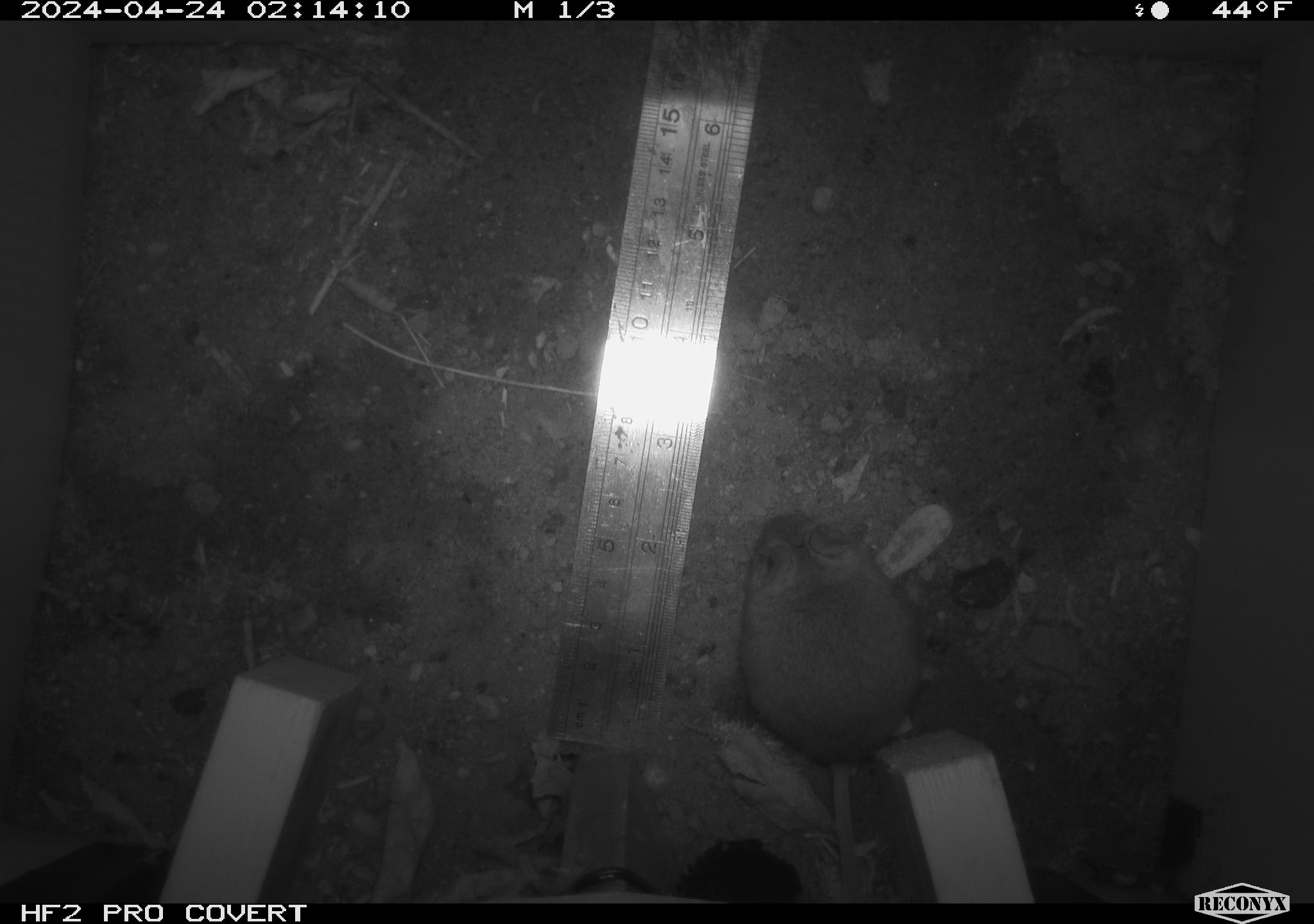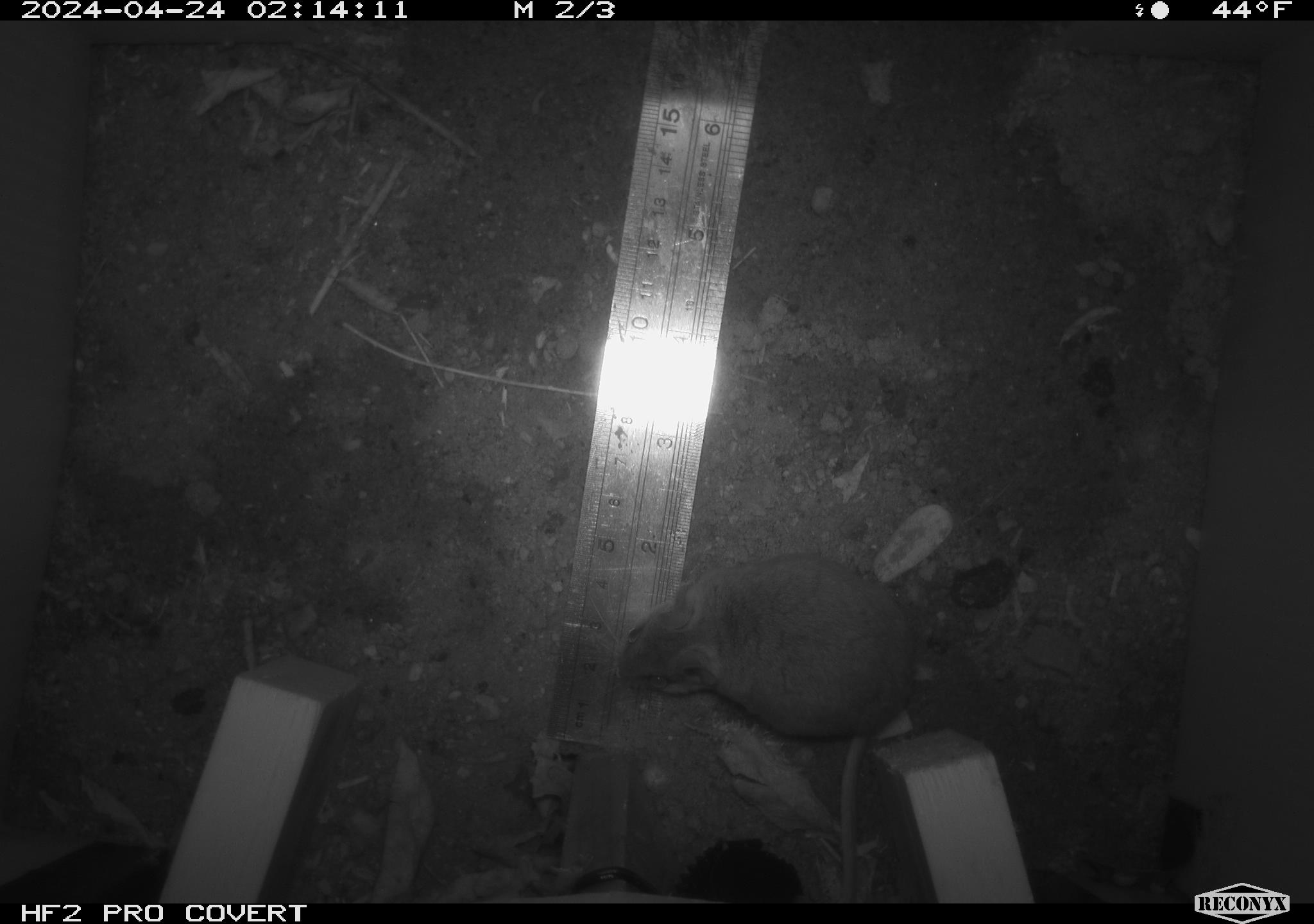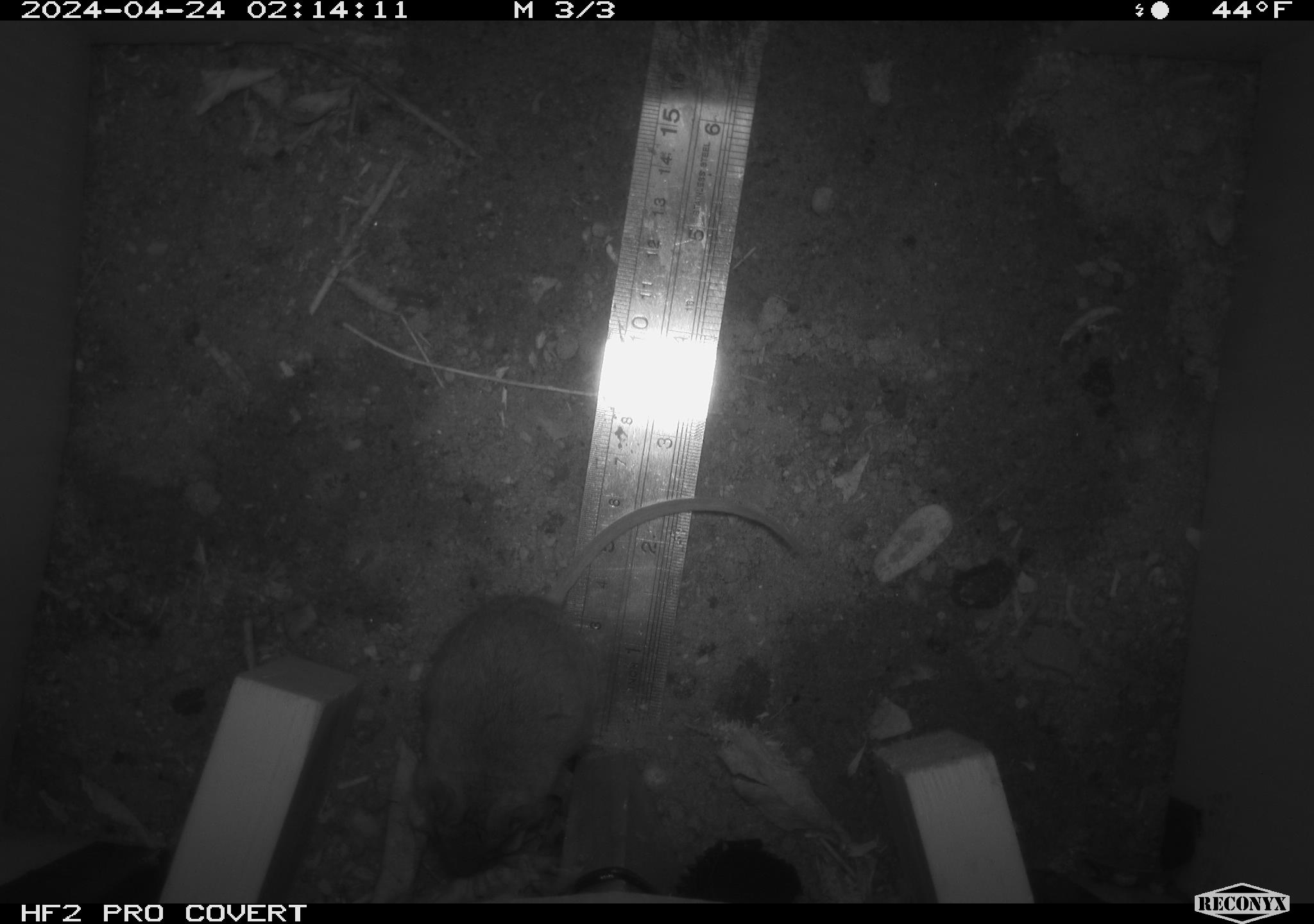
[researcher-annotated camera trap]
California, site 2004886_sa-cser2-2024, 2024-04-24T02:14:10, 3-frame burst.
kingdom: Animalia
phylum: Chordata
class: Mammalia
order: Rodentia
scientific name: Rodentia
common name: rodent